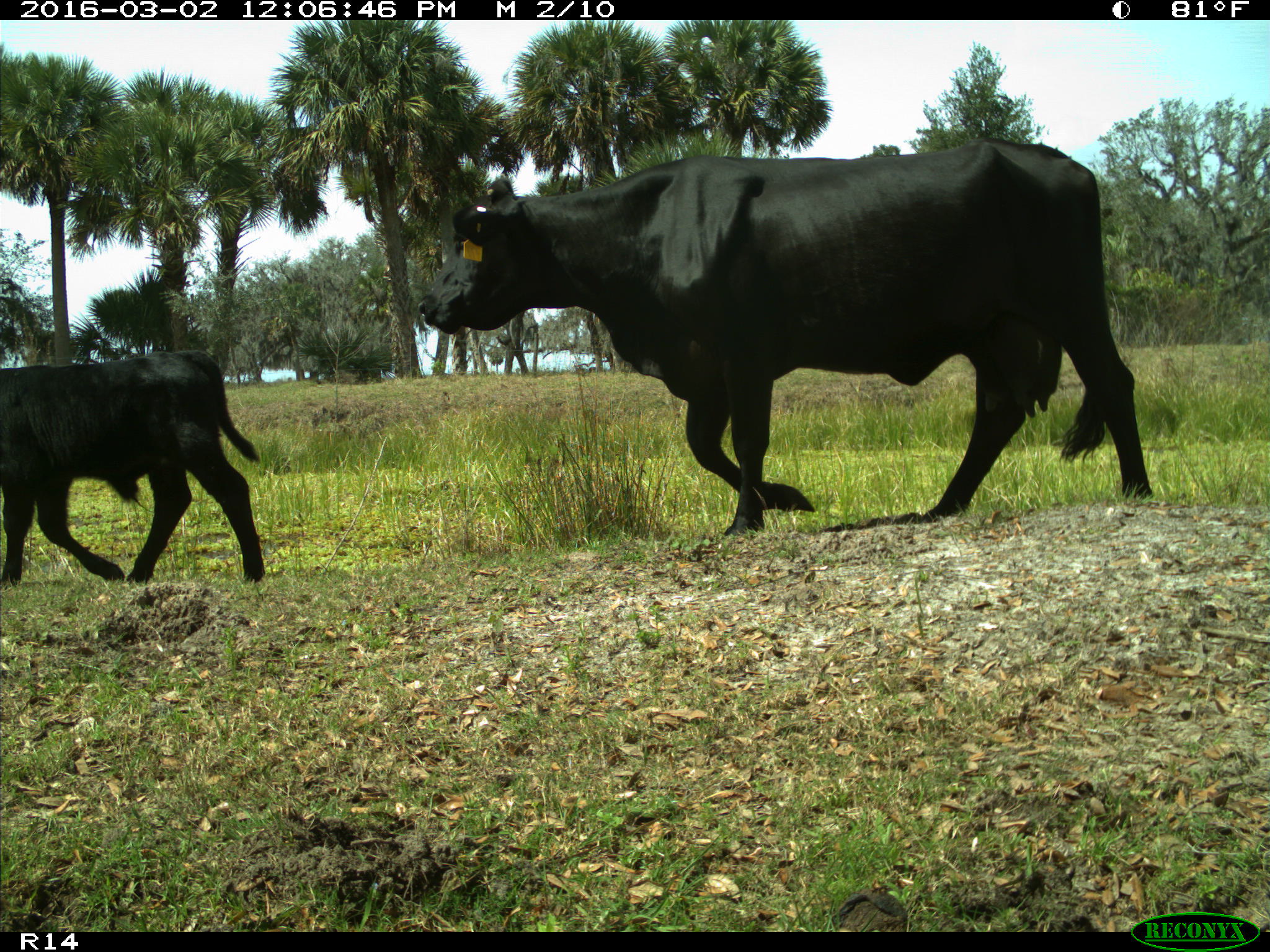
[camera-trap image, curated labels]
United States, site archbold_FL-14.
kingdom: Animalia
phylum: Chordata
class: Mammalia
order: Artiodactyla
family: Bovidae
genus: Bos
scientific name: Bos taurus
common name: domestic cow